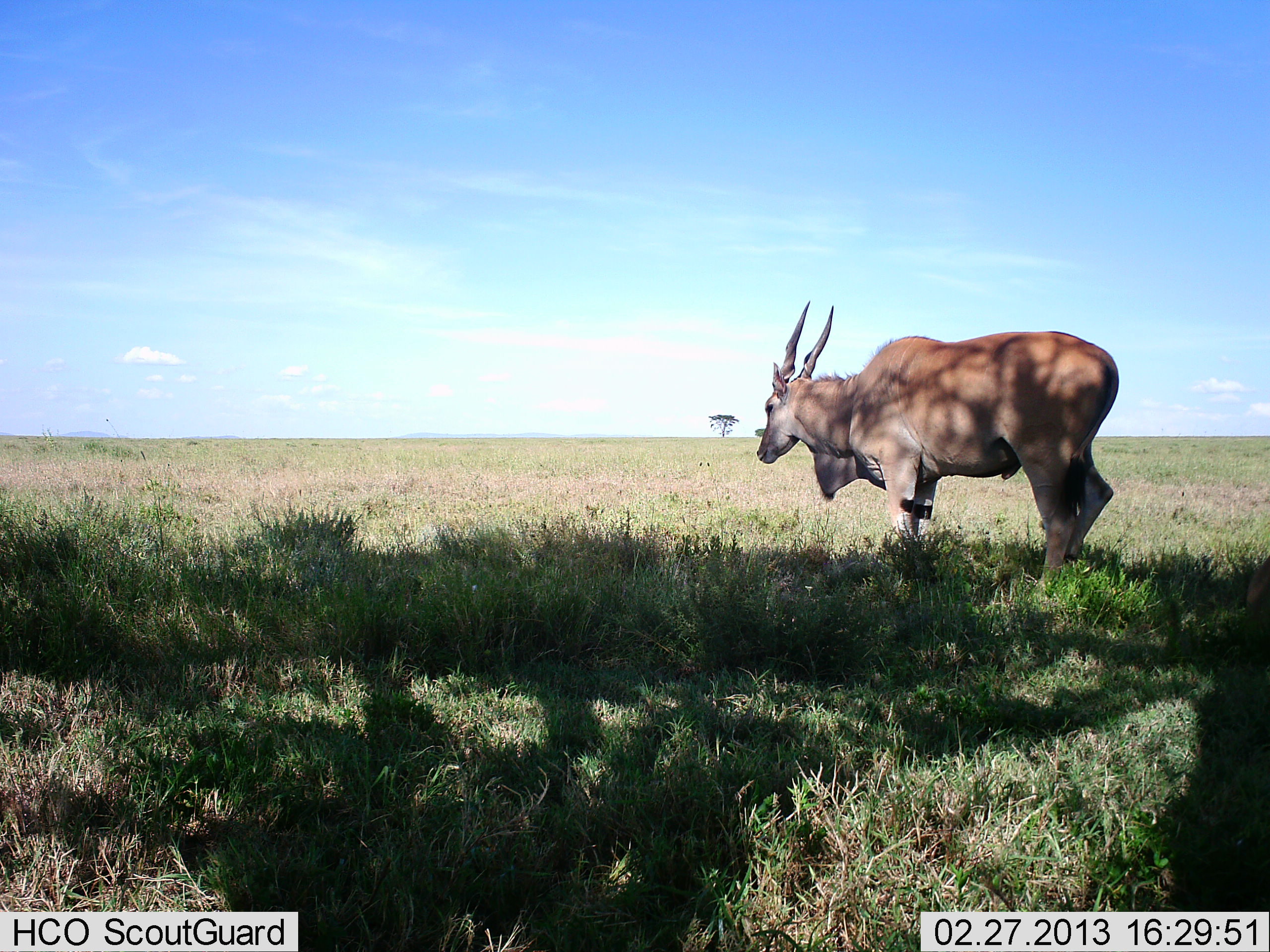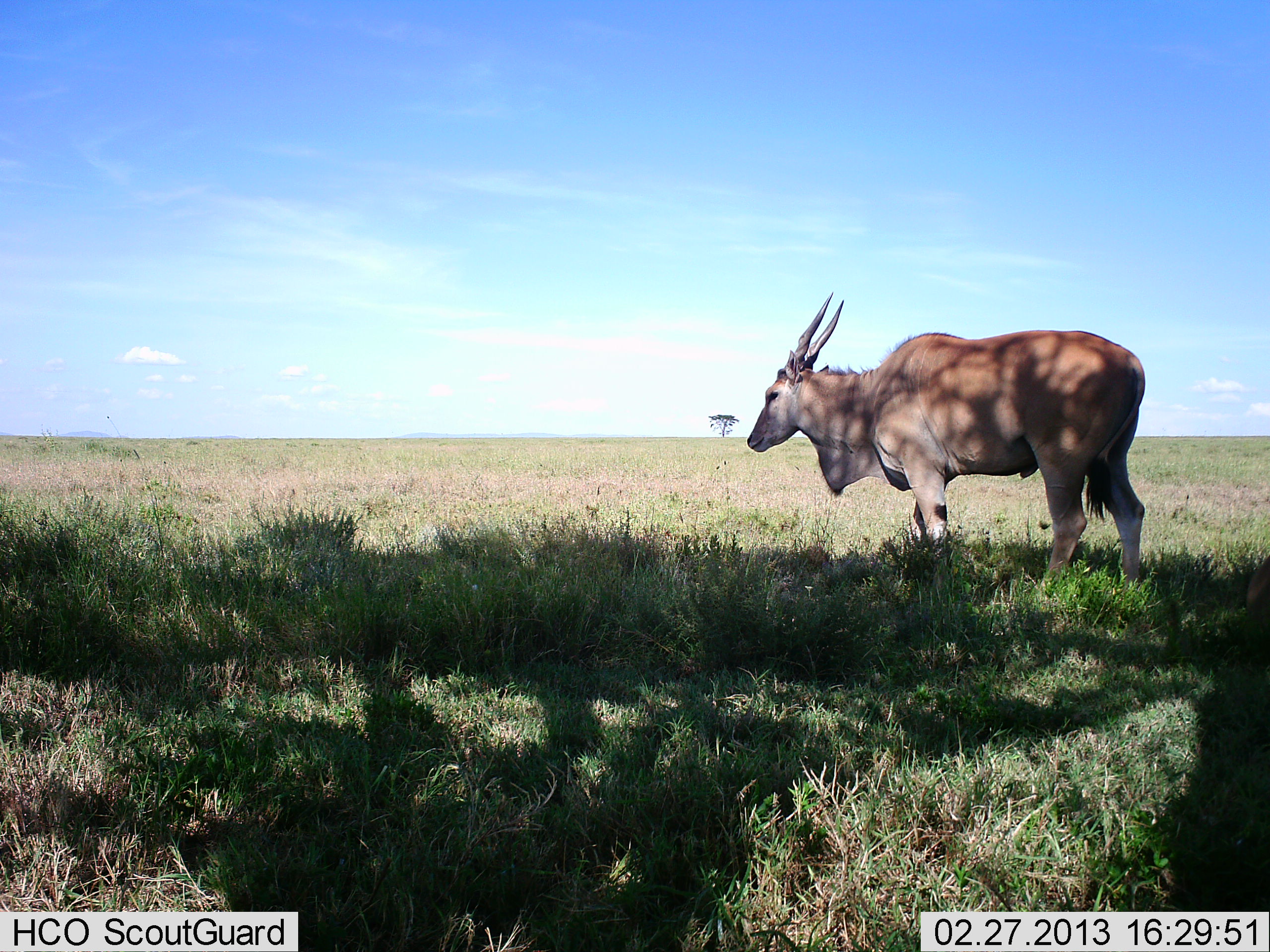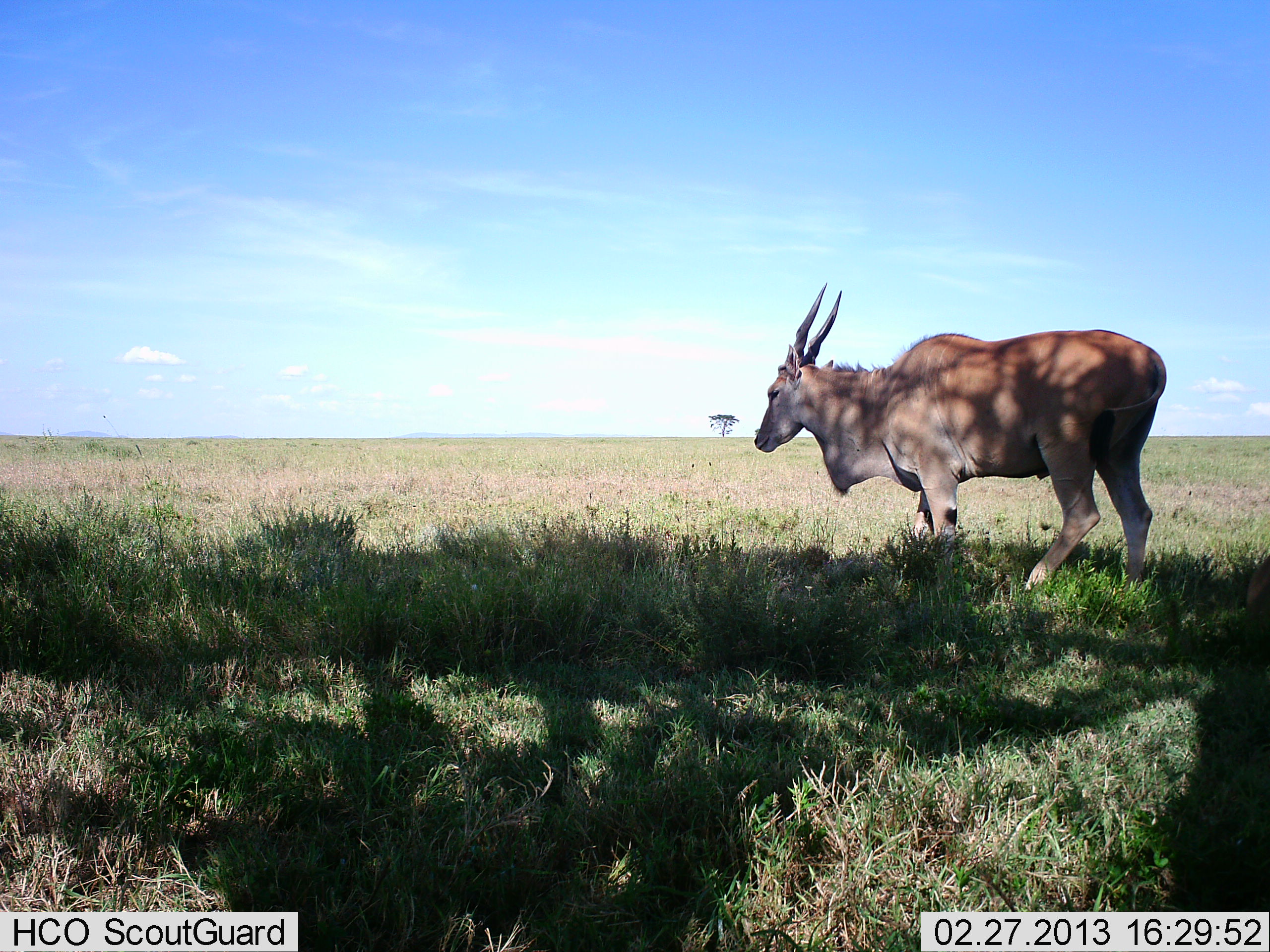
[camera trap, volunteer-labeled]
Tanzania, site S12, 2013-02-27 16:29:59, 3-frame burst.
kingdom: Animalia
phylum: Chordata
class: Mammalia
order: Artiodactyla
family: Bovidae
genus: Tragelaphus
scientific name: Tragelaphus oryx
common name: eland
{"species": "eland (Tragelaphus oryx)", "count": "1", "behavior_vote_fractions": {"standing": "61%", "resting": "3%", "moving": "39%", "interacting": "0%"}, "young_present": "0%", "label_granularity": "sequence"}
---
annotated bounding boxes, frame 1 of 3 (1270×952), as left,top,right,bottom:
animal: 756,301,1119,584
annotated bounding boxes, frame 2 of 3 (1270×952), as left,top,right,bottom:
animal: 746,291,1146,597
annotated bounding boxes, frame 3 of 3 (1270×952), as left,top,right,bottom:
animal: 754,282,1167,594